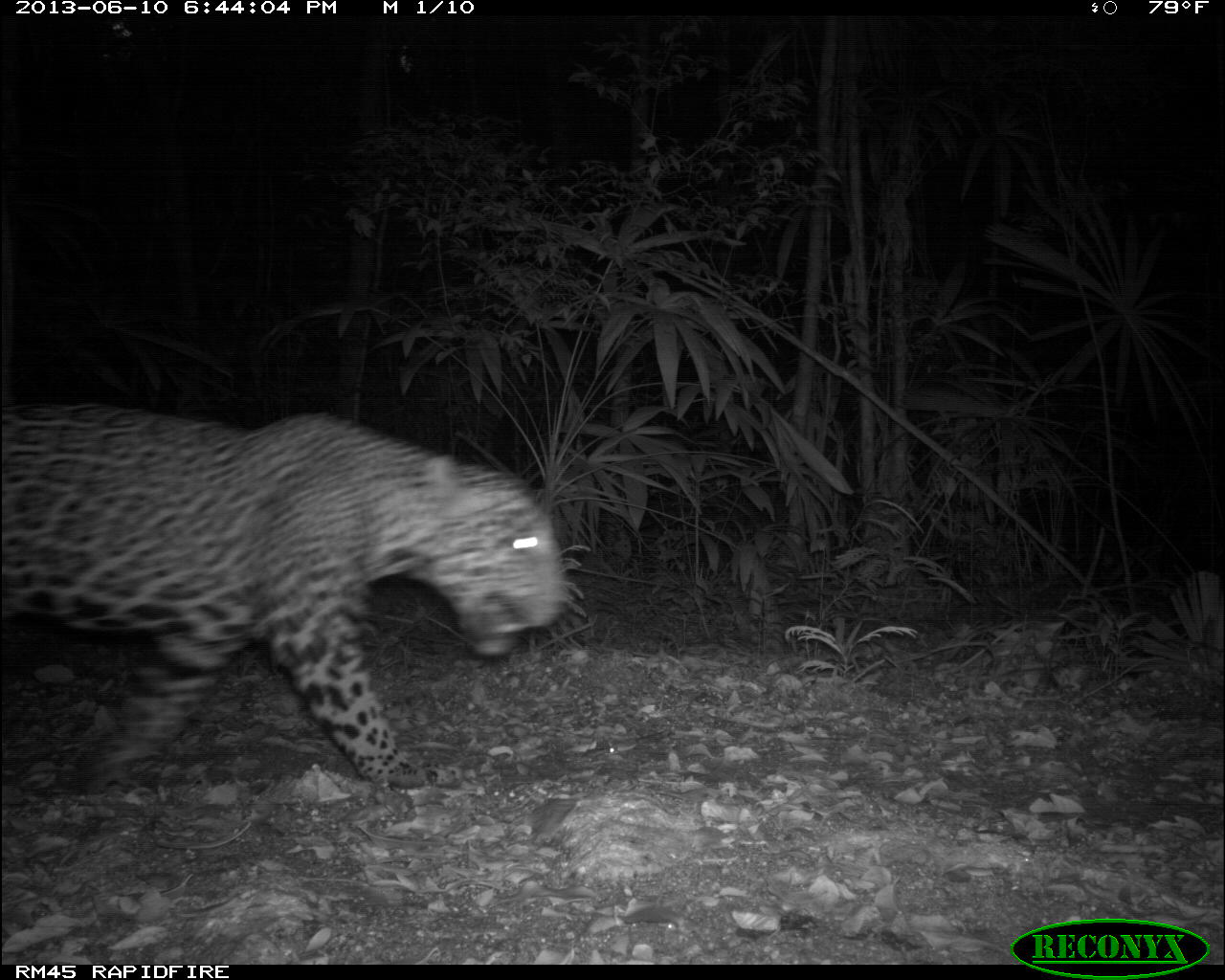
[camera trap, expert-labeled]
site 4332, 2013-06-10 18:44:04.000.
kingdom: Animalia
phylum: Chordata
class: Mammalia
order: Carnivora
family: Felidae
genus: Panthera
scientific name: Panthera onca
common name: jaguar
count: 1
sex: male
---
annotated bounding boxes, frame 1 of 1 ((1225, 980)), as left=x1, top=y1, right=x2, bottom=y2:
panthera onca: left=0, top=402, right=568, bottom=808